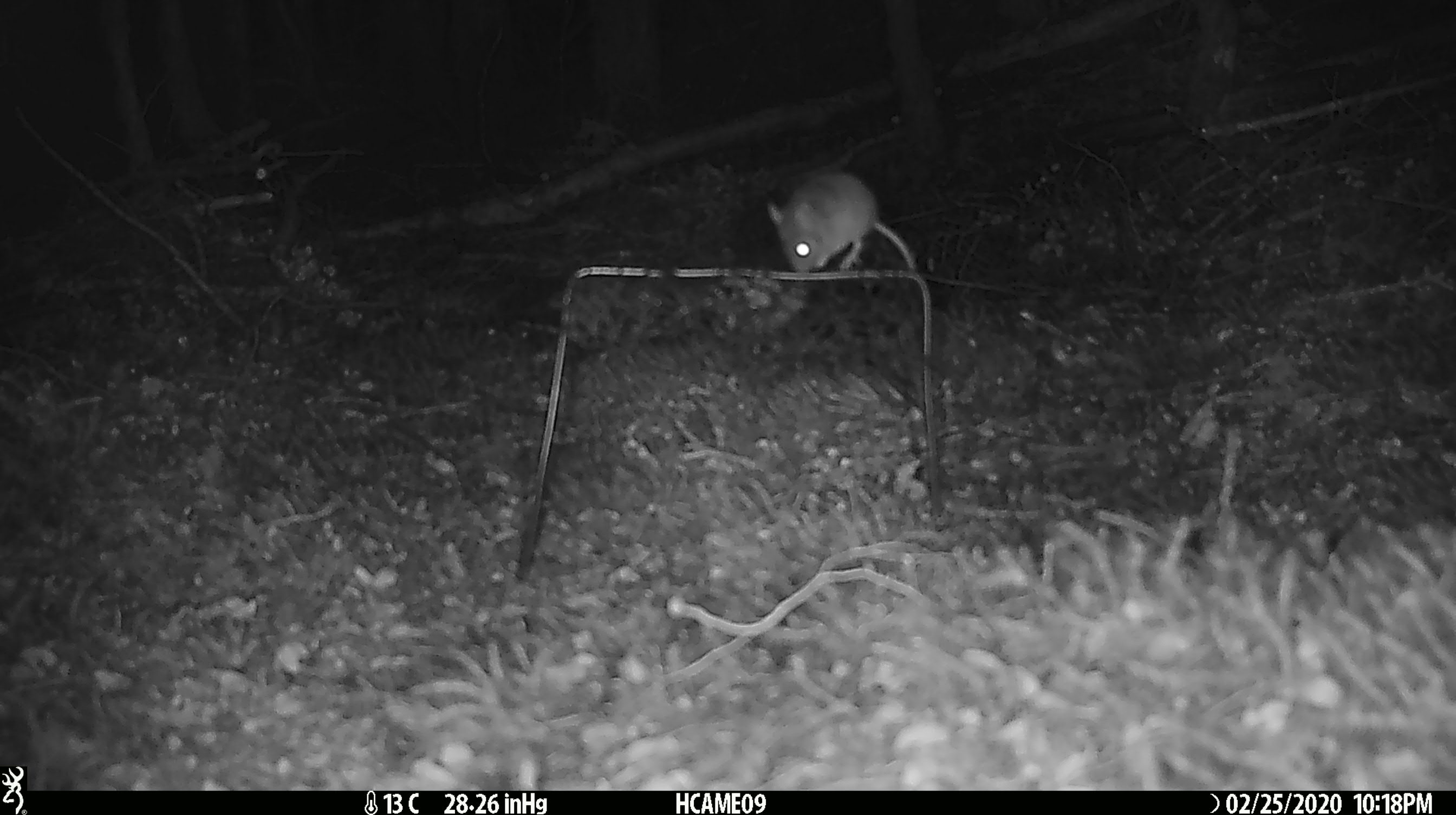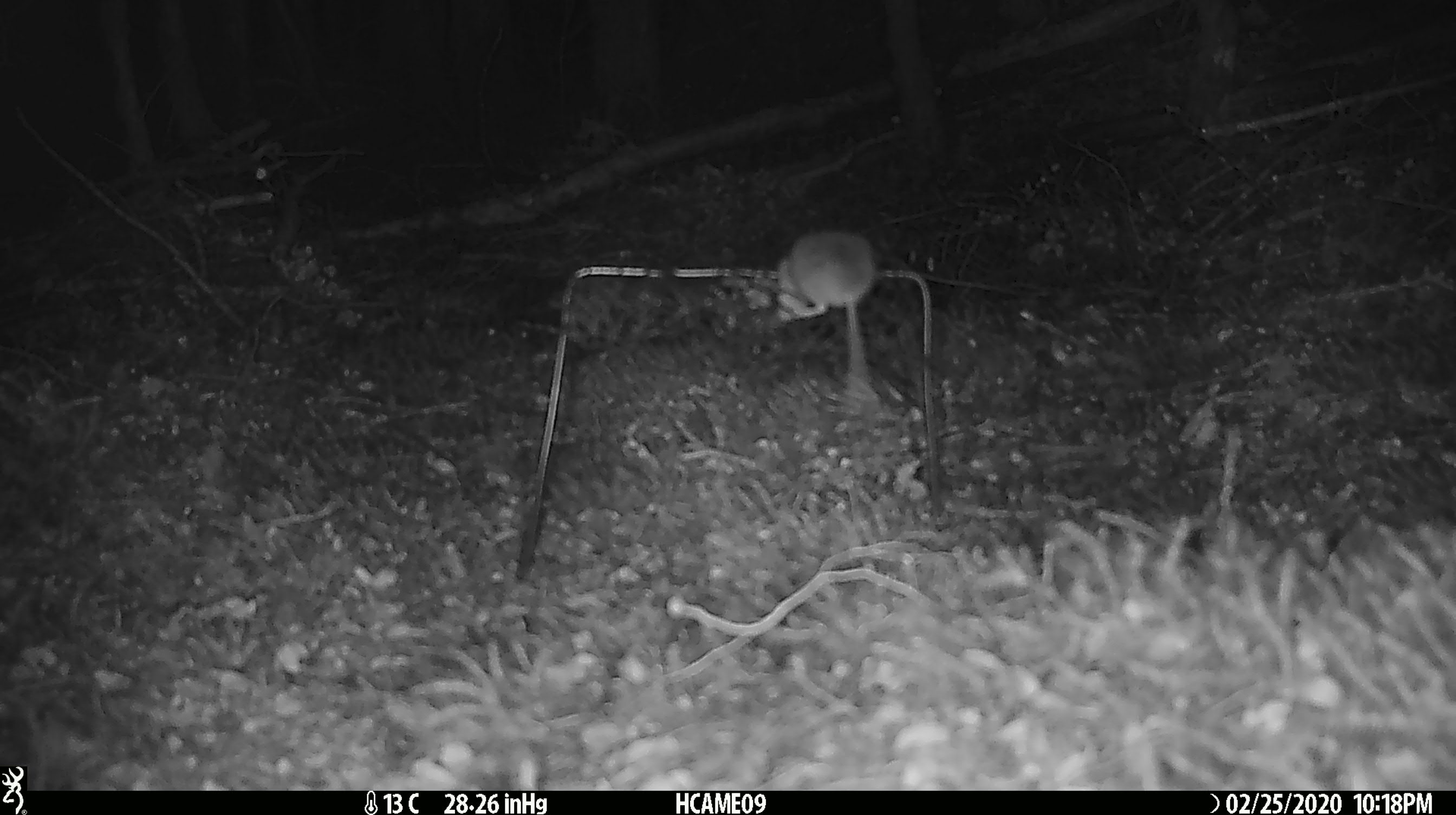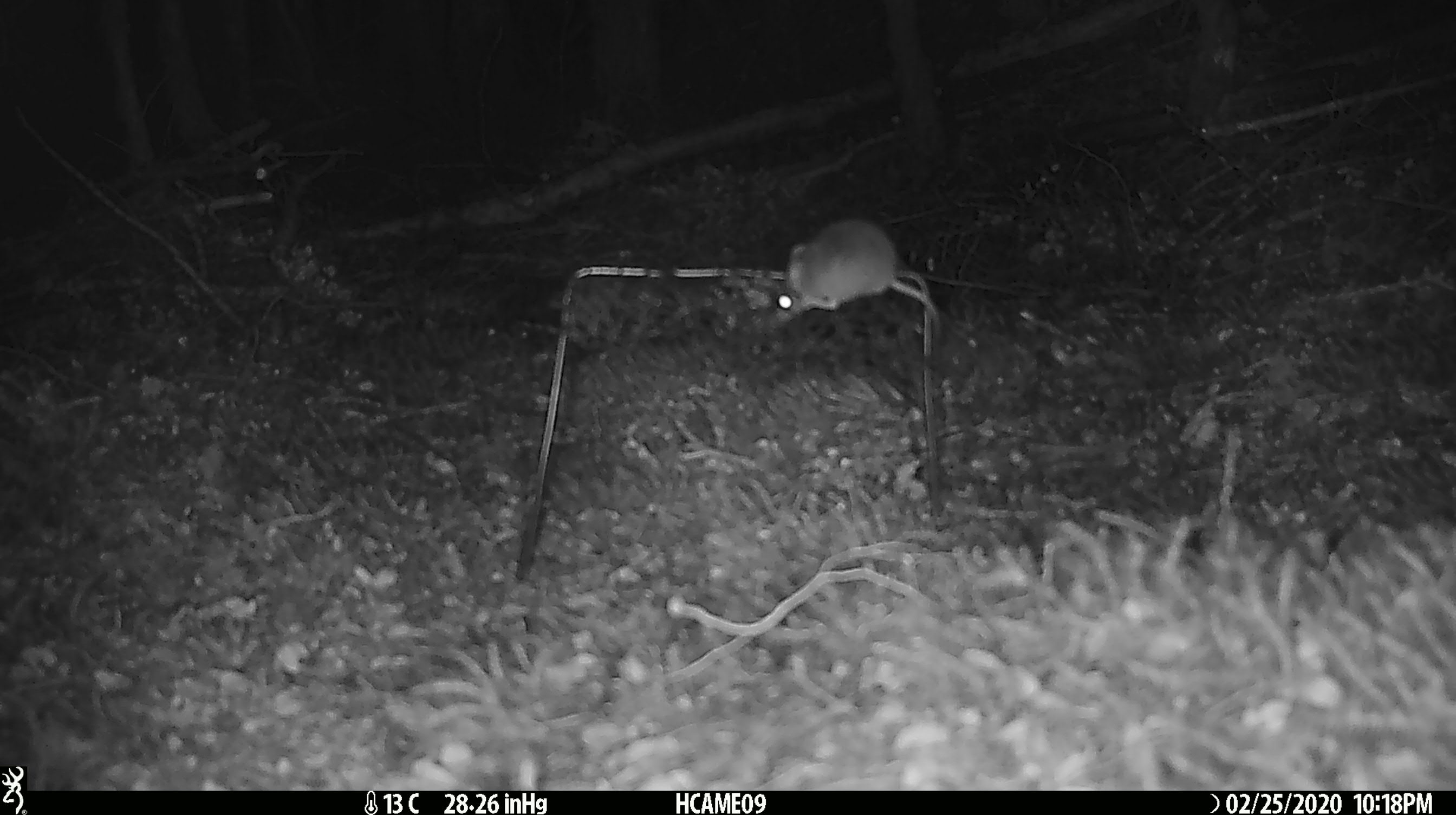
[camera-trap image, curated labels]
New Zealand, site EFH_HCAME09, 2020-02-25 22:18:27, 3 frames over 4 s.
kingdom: Animalia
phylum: Chordata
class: Mammalia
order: Rodentia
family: Muridae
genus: Mus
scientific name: Mus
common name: mouse